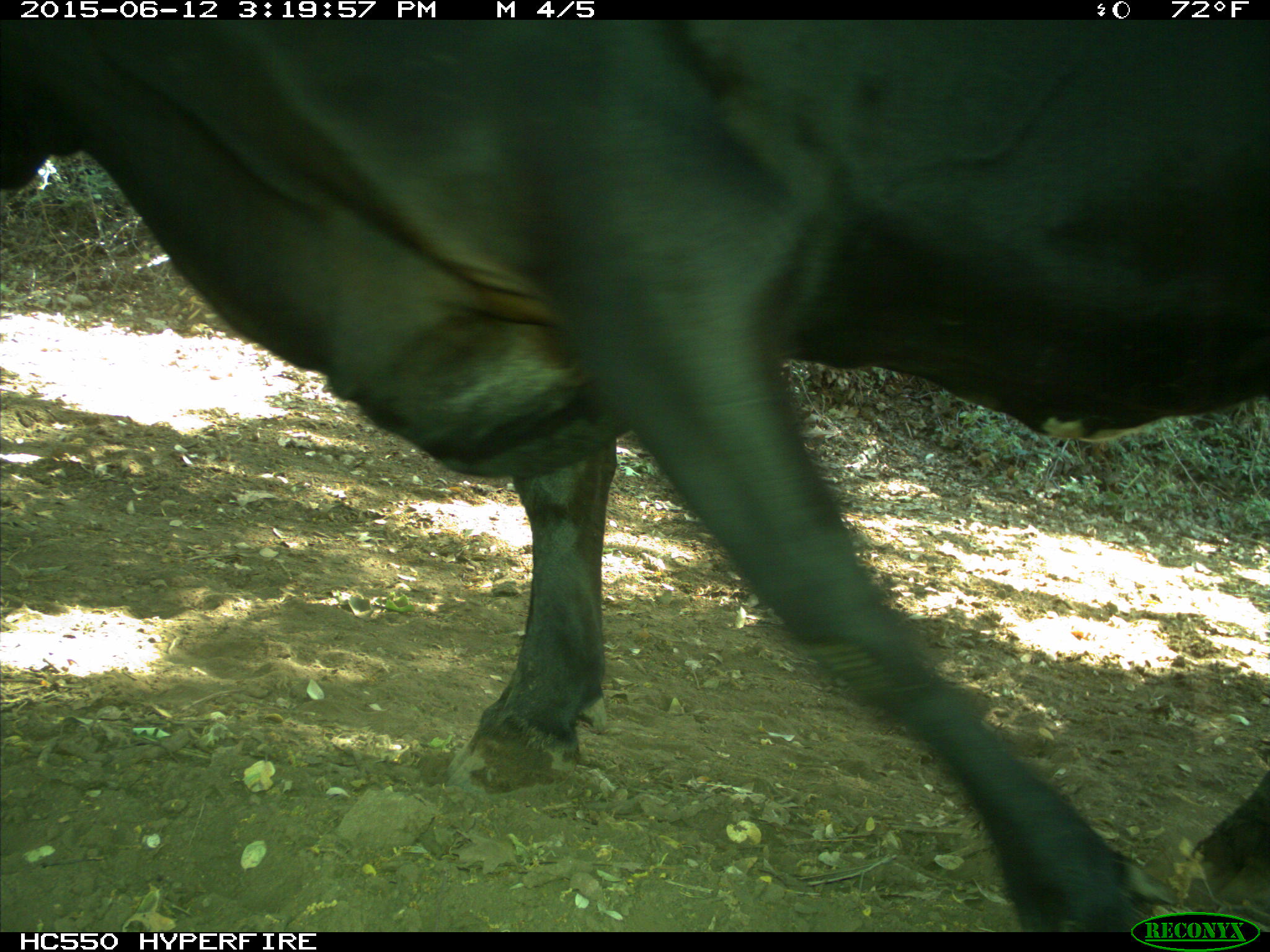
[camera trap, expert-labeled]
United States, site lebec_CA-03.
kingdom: Animalia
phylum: Chordata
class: Mammalia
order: Artiodactyla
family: Bovidae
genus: Bos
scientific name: Bos taurus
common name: domestic cow